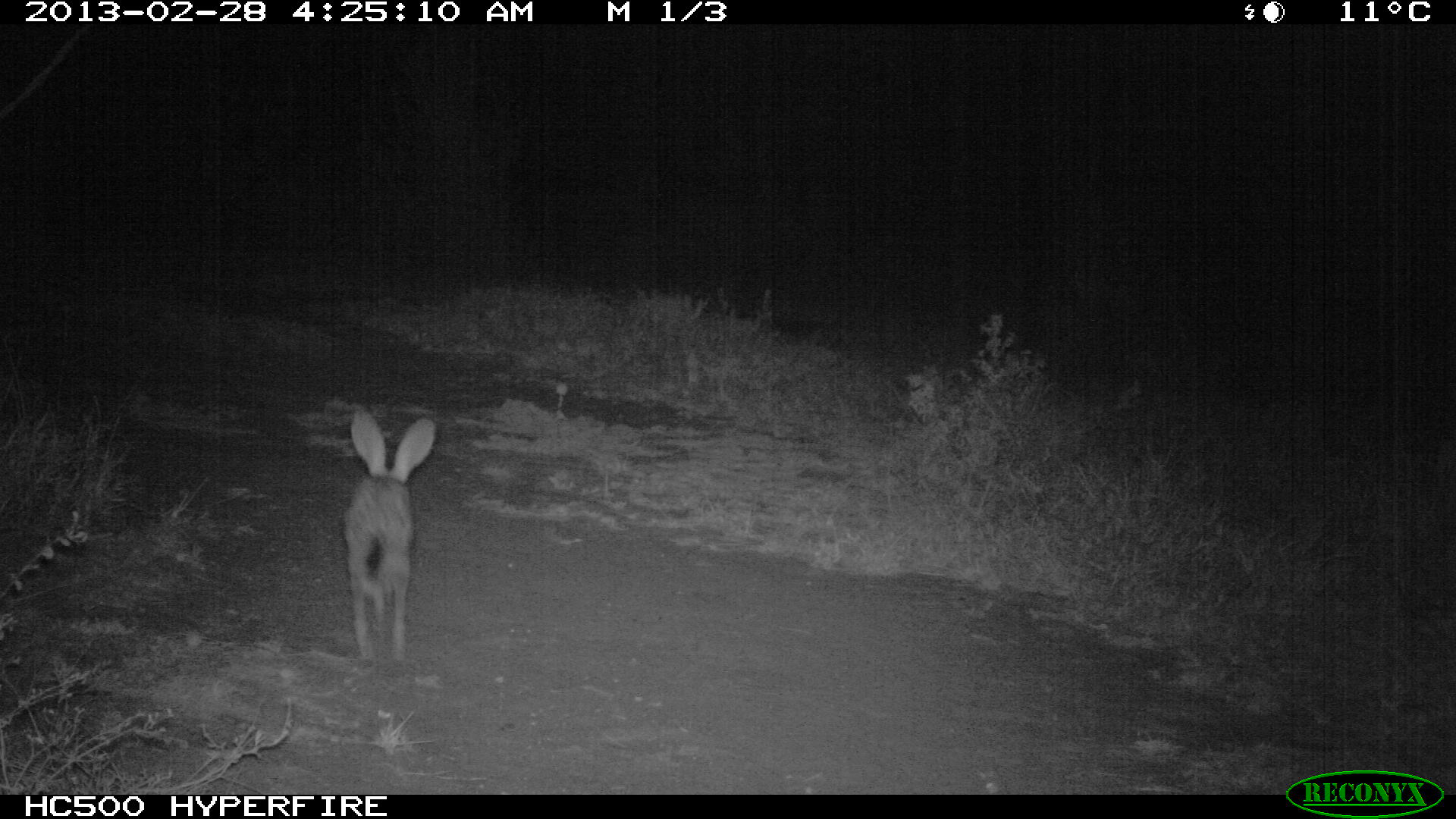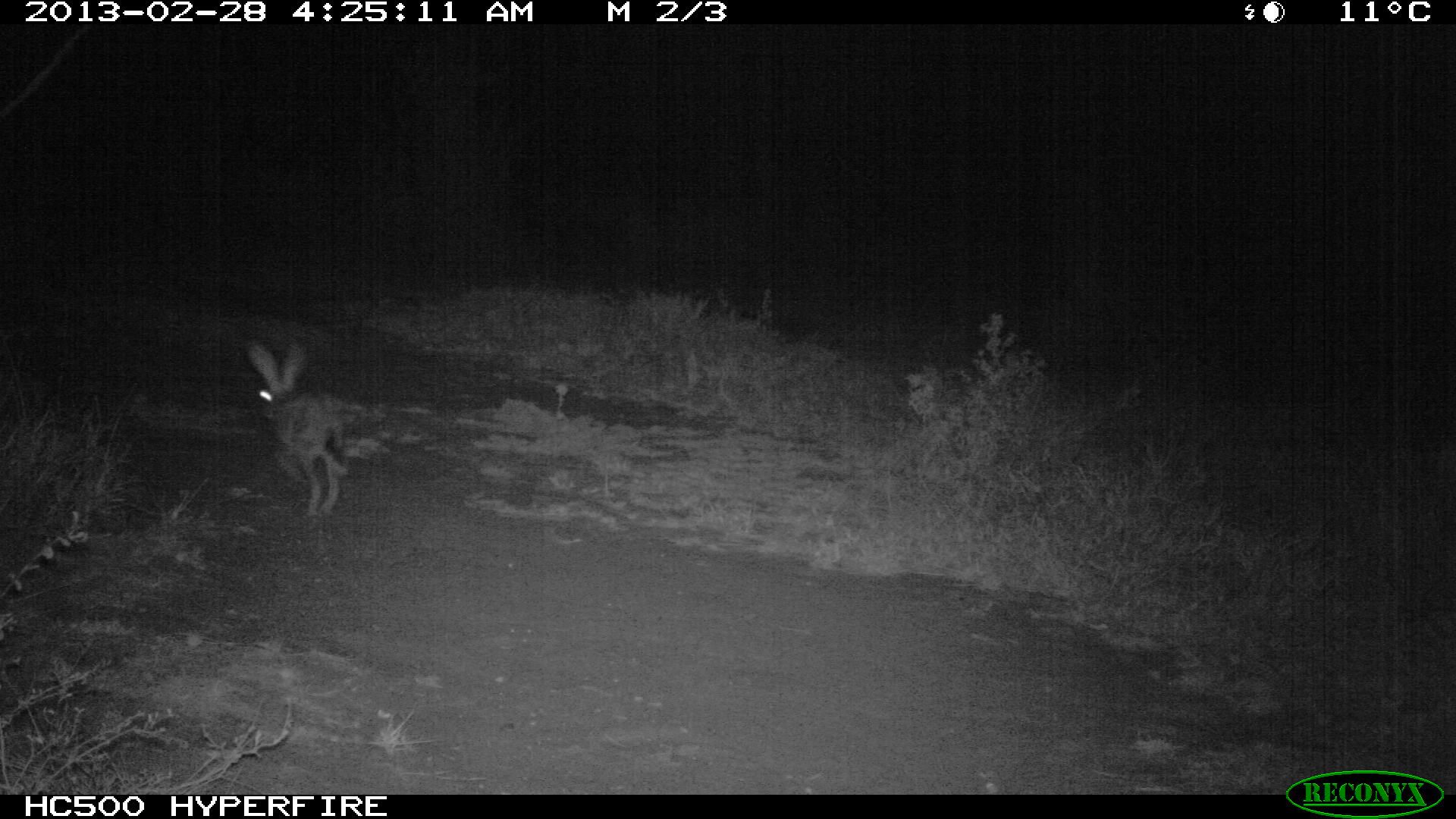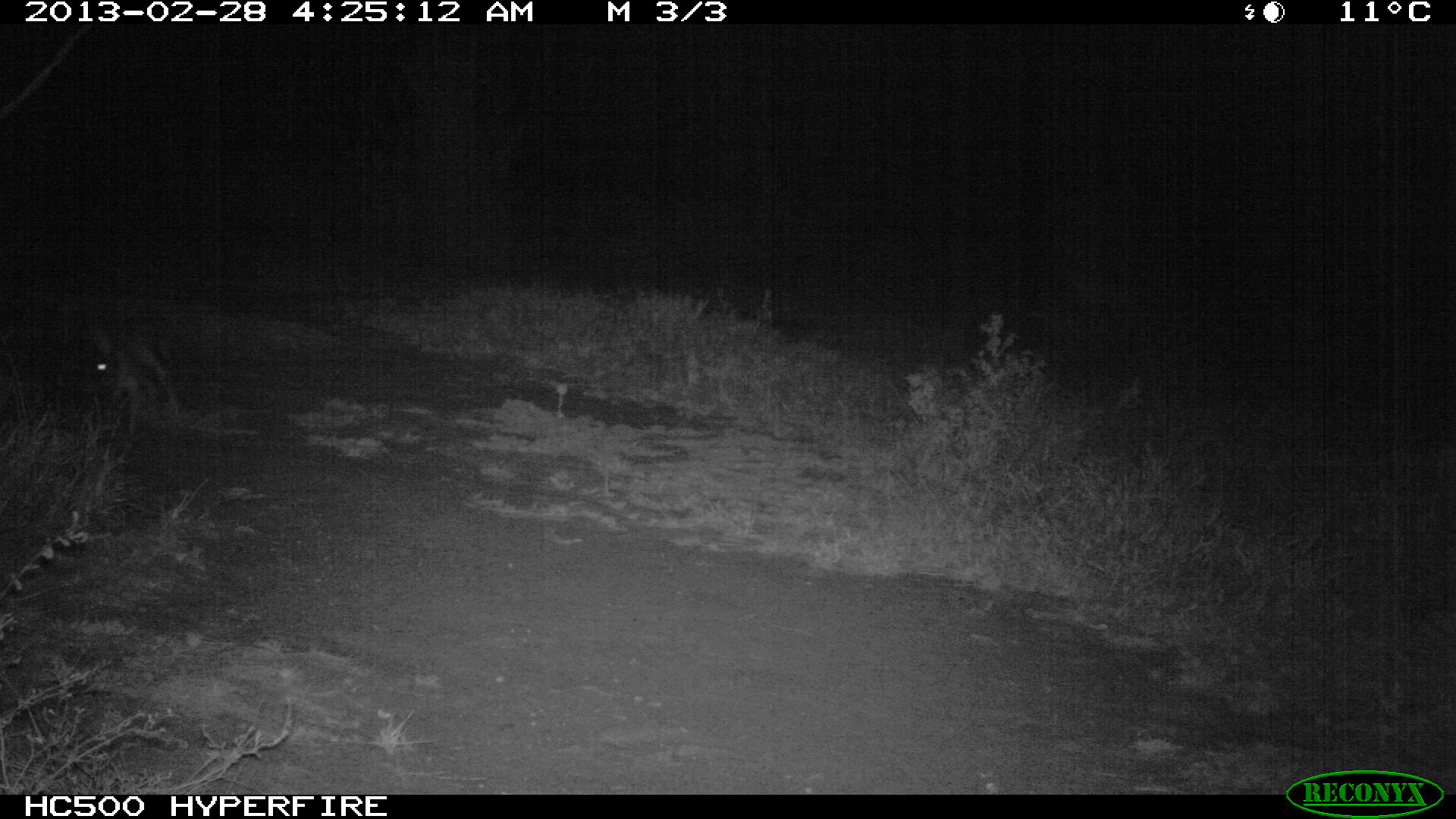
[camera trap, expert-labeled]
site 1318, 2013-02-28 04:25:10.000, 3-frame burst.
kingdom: Animalia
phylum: Chordata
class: Mammalia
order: Lagomorpha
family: Leporidae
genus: Lepus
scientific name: Lepus saxatilis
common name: scrub hare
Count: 1.